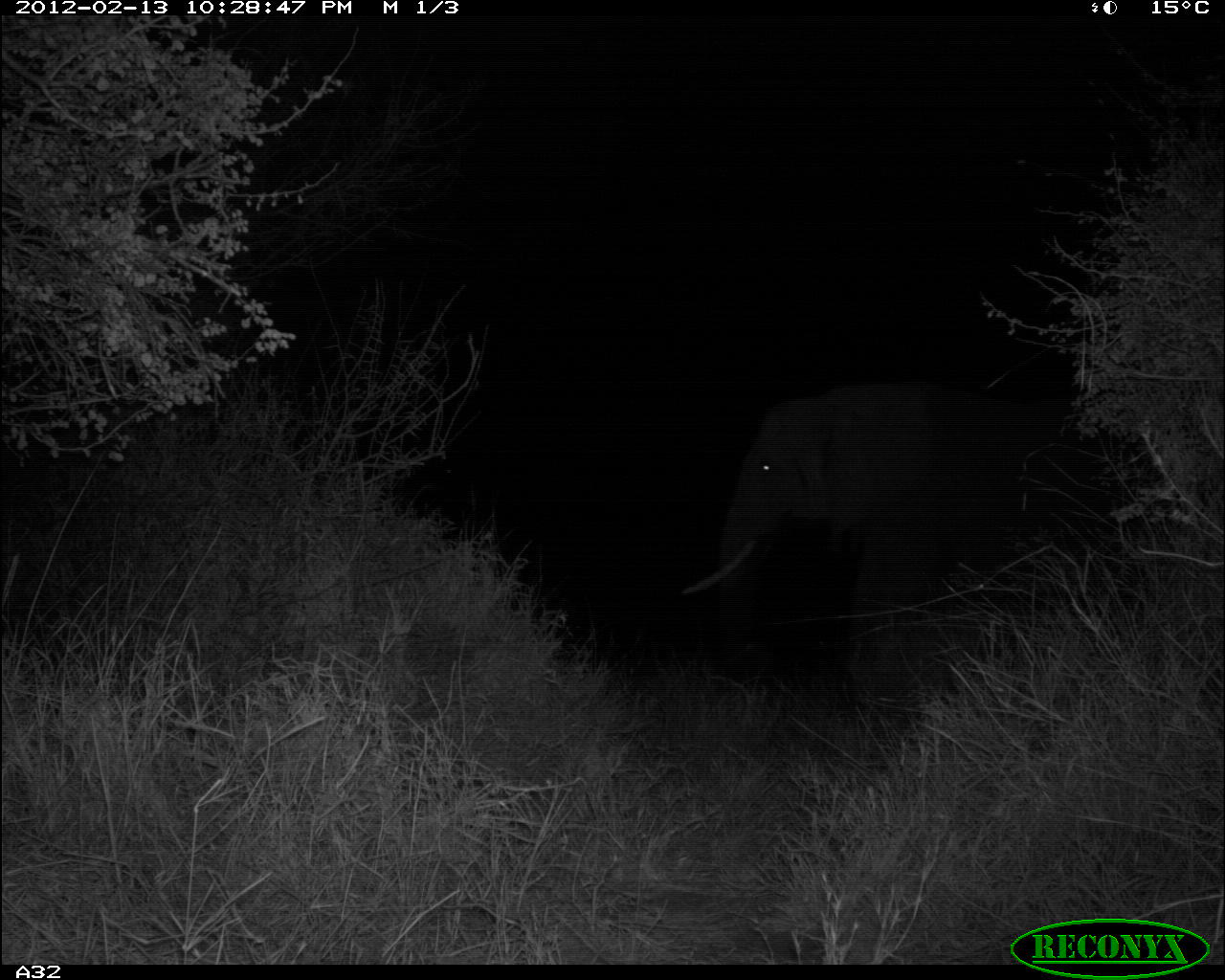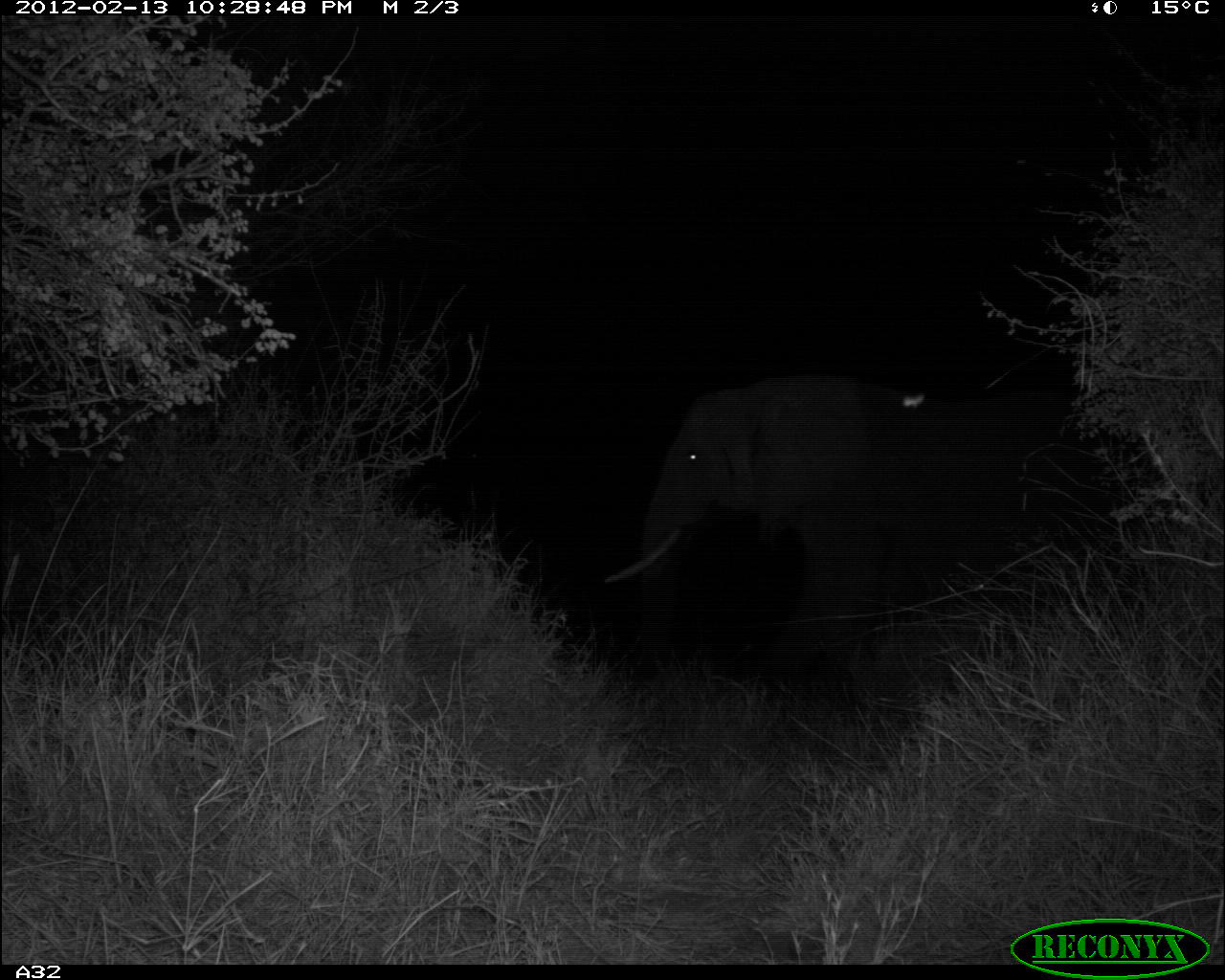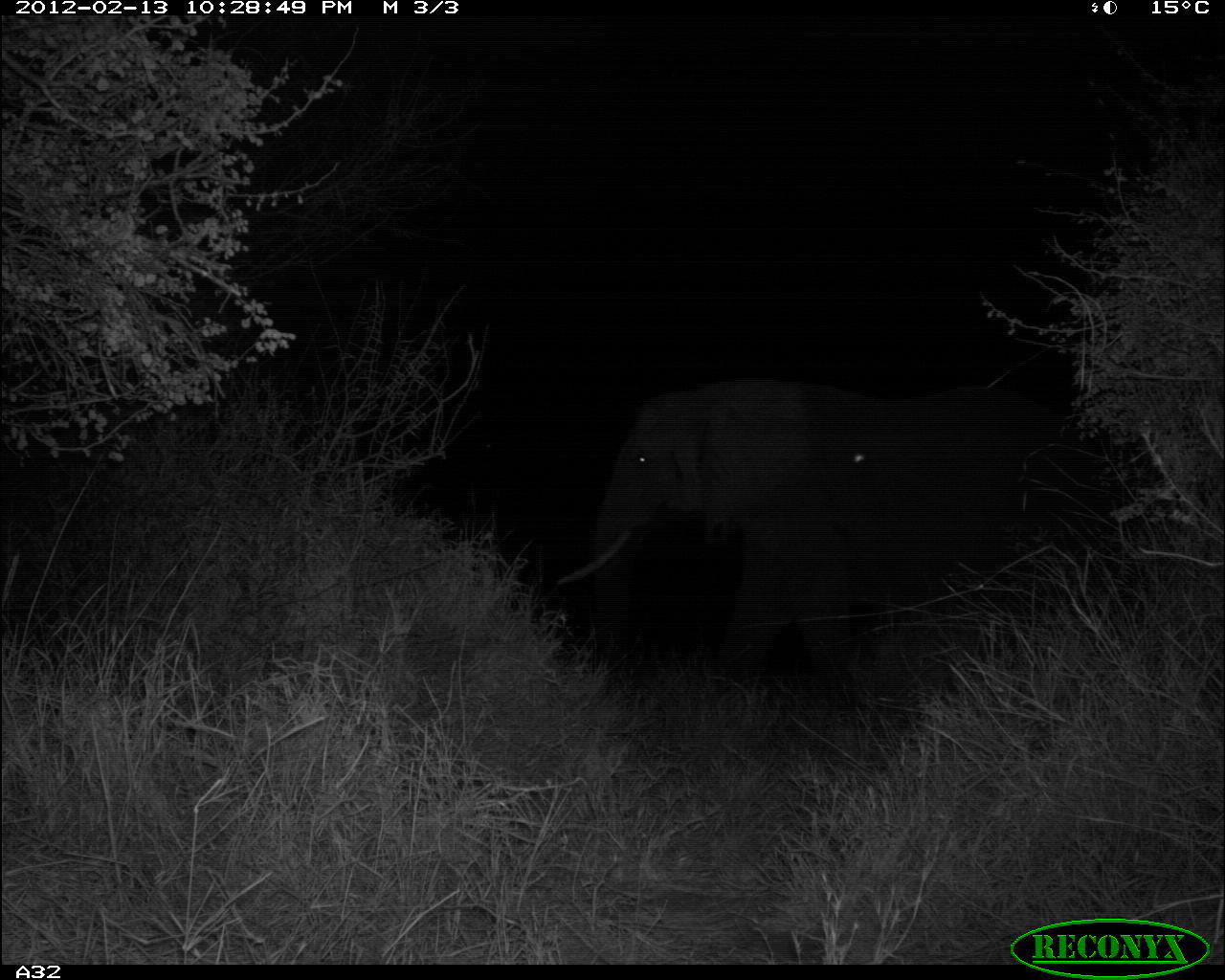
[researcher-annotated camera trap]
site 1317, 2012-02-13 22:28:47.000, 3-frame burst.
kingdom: Animalia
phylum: Chordata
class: Mammalia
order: Proboscidea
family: Elephantidae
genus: Loxodonta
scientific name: Loxodonta africana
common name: african bush elephant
Loxodonta africana (african bush elephant), count 1.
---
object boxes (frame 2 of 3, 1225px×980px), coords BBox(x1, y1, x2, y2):
loxodonta africana: BBox(603, 374, 1140, 690)